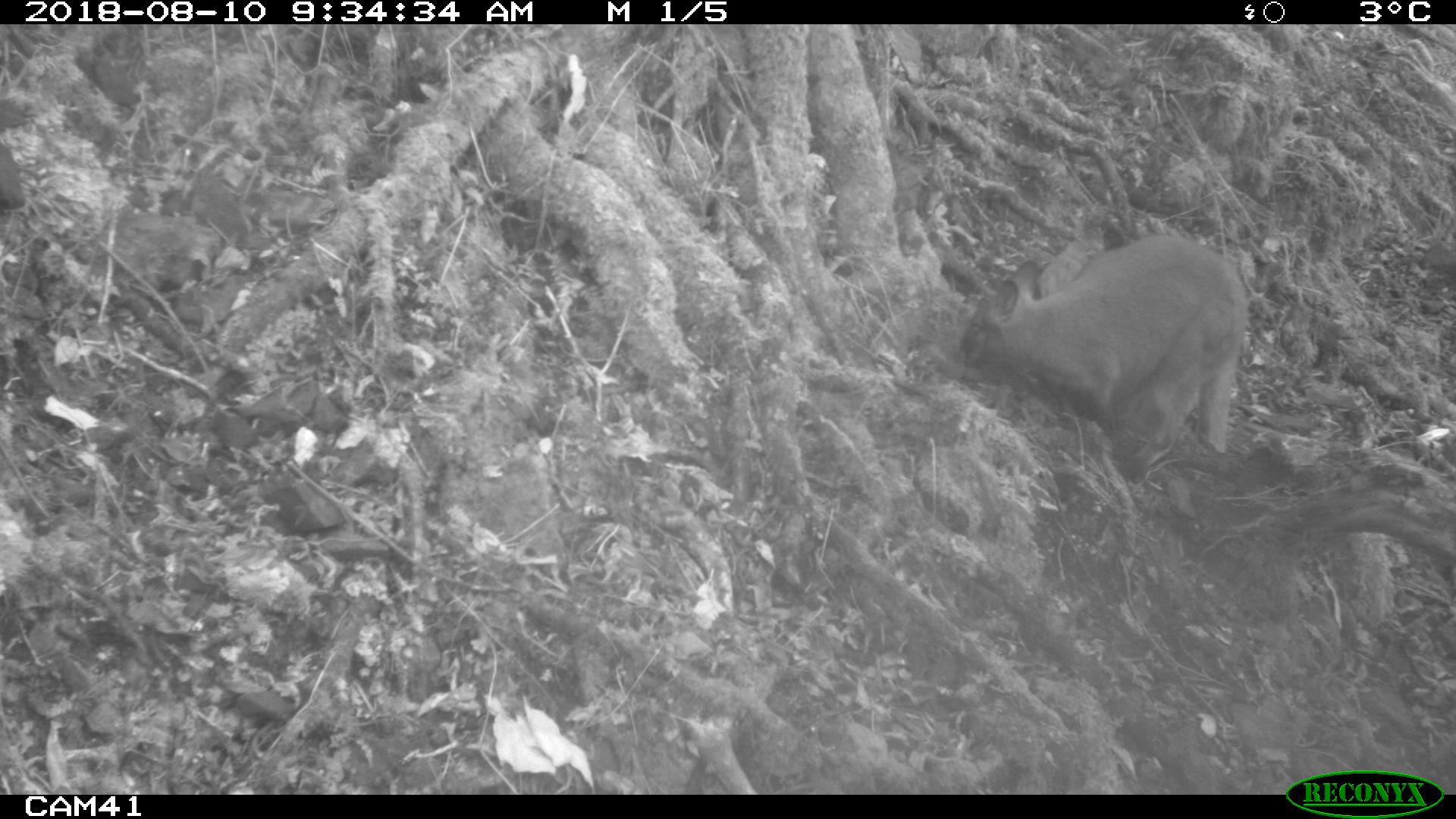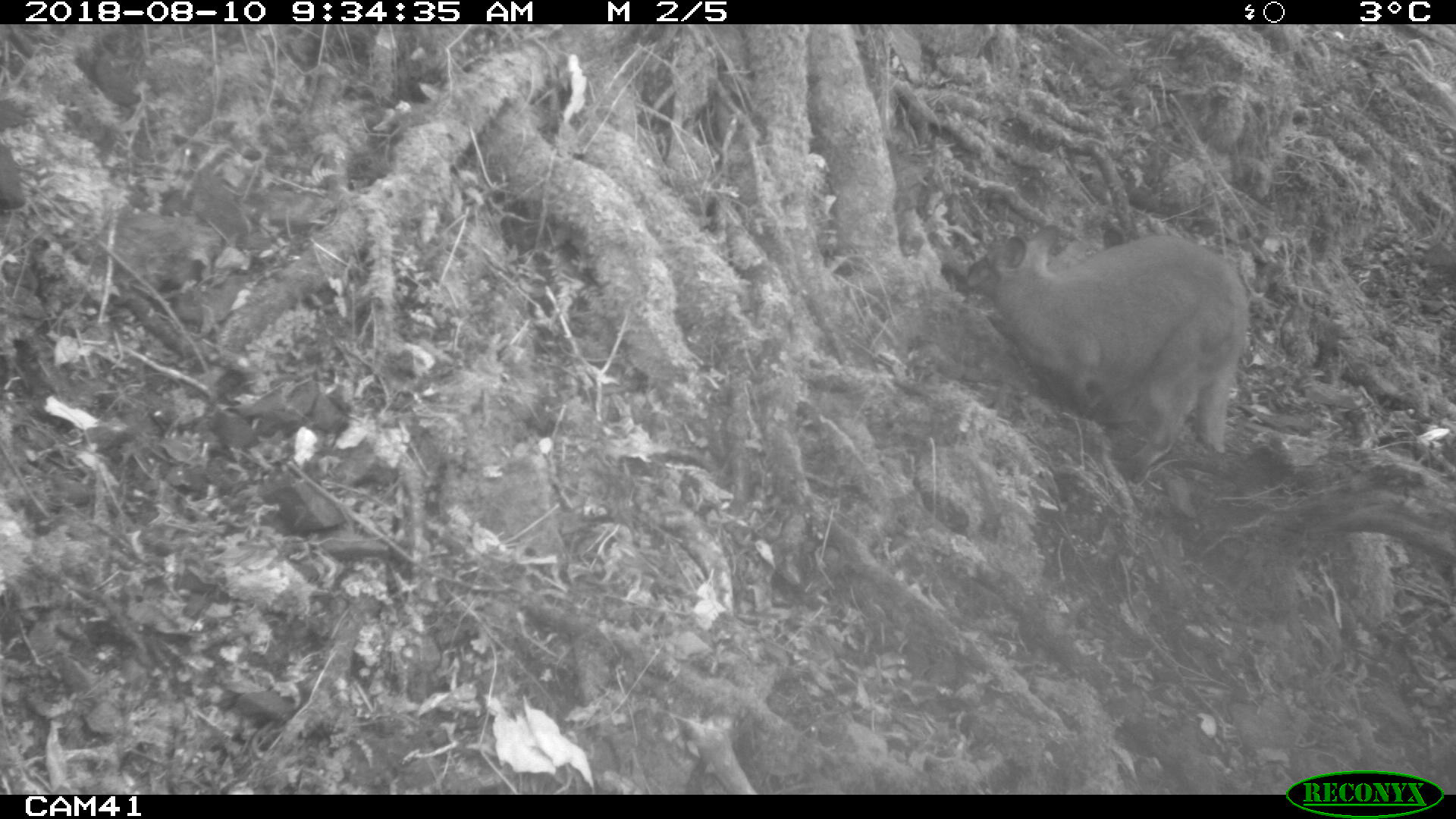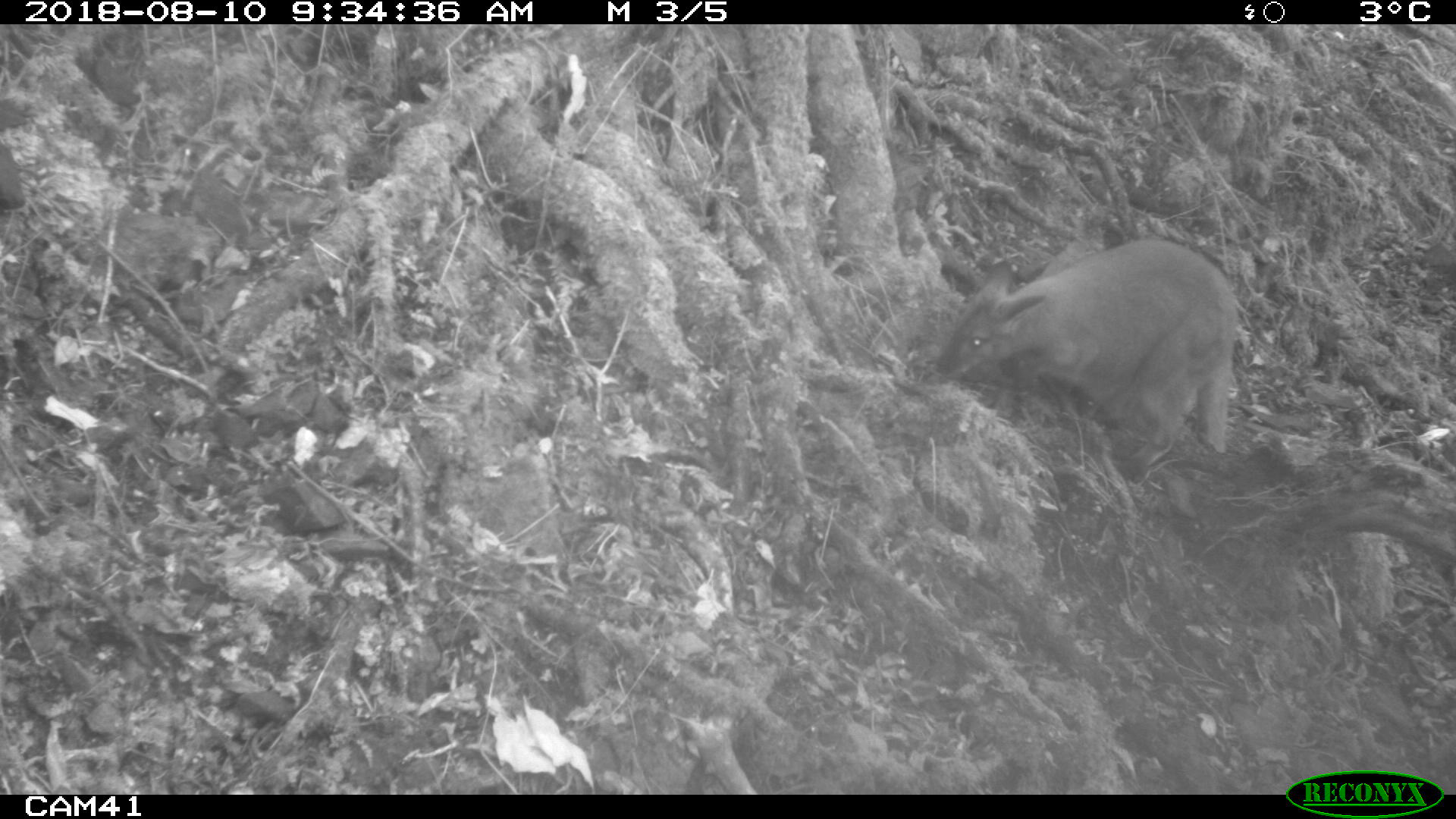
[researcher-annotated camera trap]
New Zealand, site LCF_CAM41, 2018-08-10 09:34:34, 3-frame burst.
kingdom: Animalia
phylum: Chordata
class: Mammalia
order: Diprotodontia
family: Macropodidae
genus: Notamacropus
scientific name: Notamacropus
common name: wallaby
Wallaby (Notamacropus).